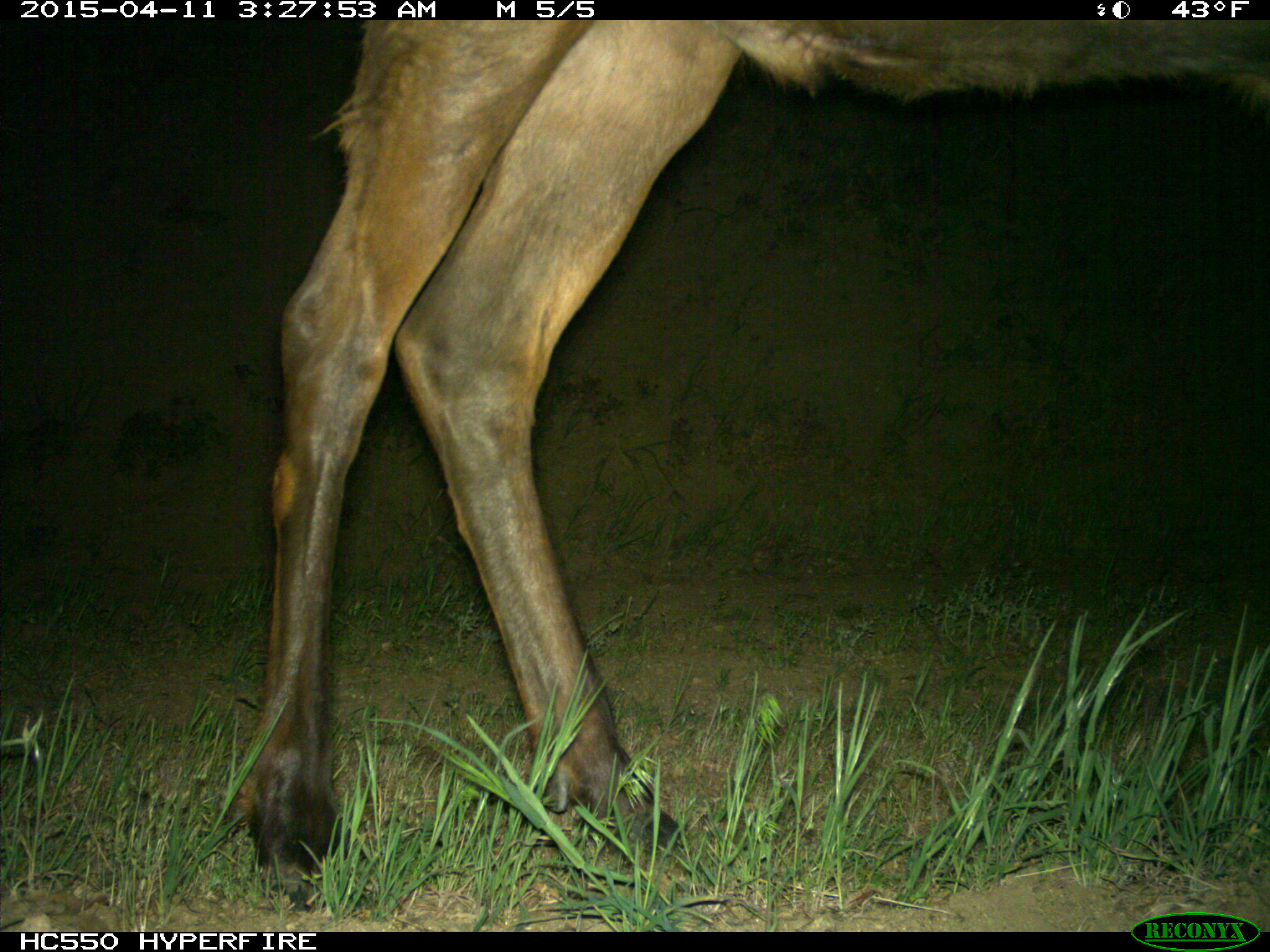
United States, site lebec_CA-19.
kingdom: Animalia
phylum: Chordata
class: Mammalia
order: Artiodactyla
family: Cervidae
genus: Cervus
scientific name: Cervus canadensis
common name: elk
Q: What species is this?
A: Cervus canadensis (elk).